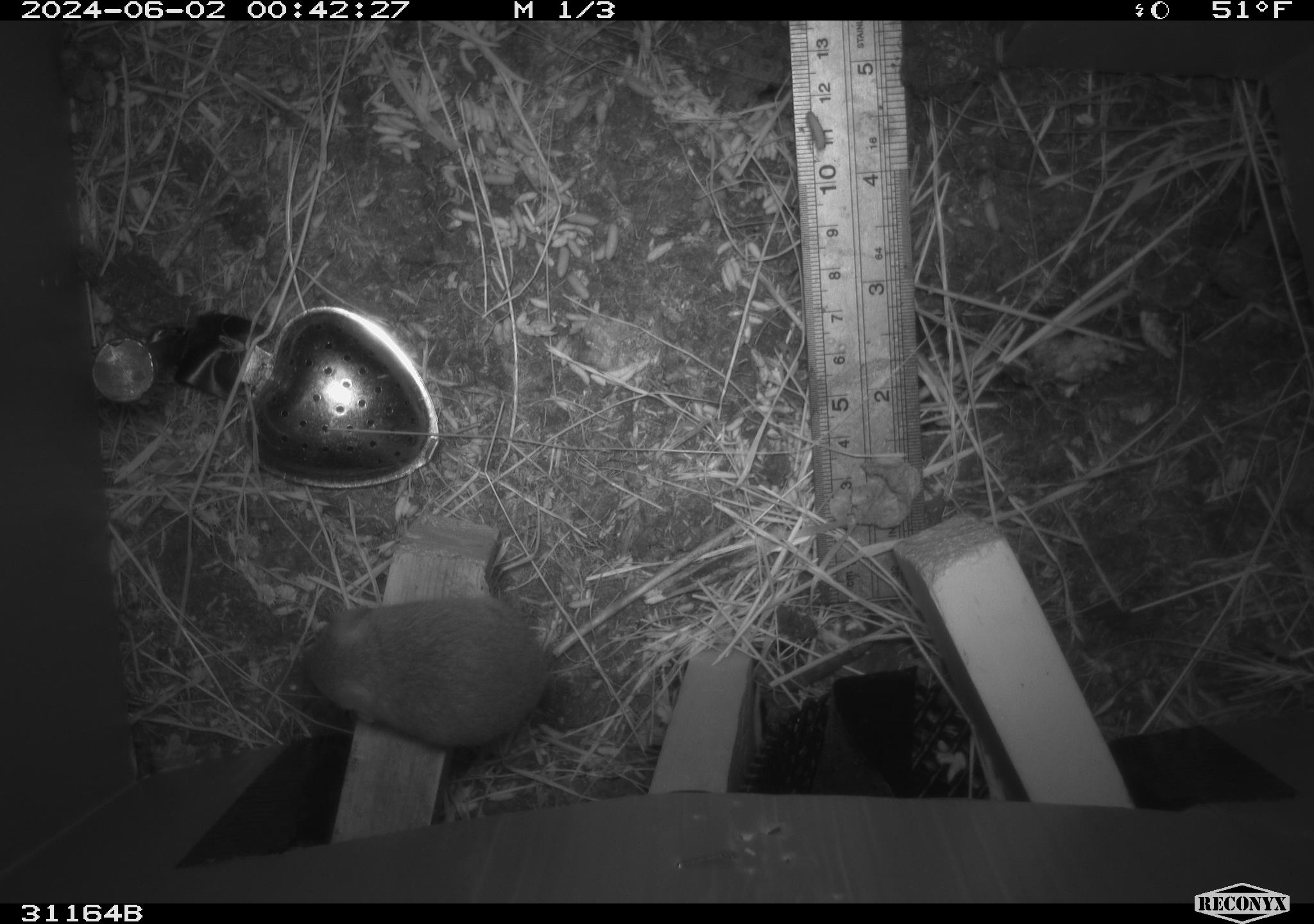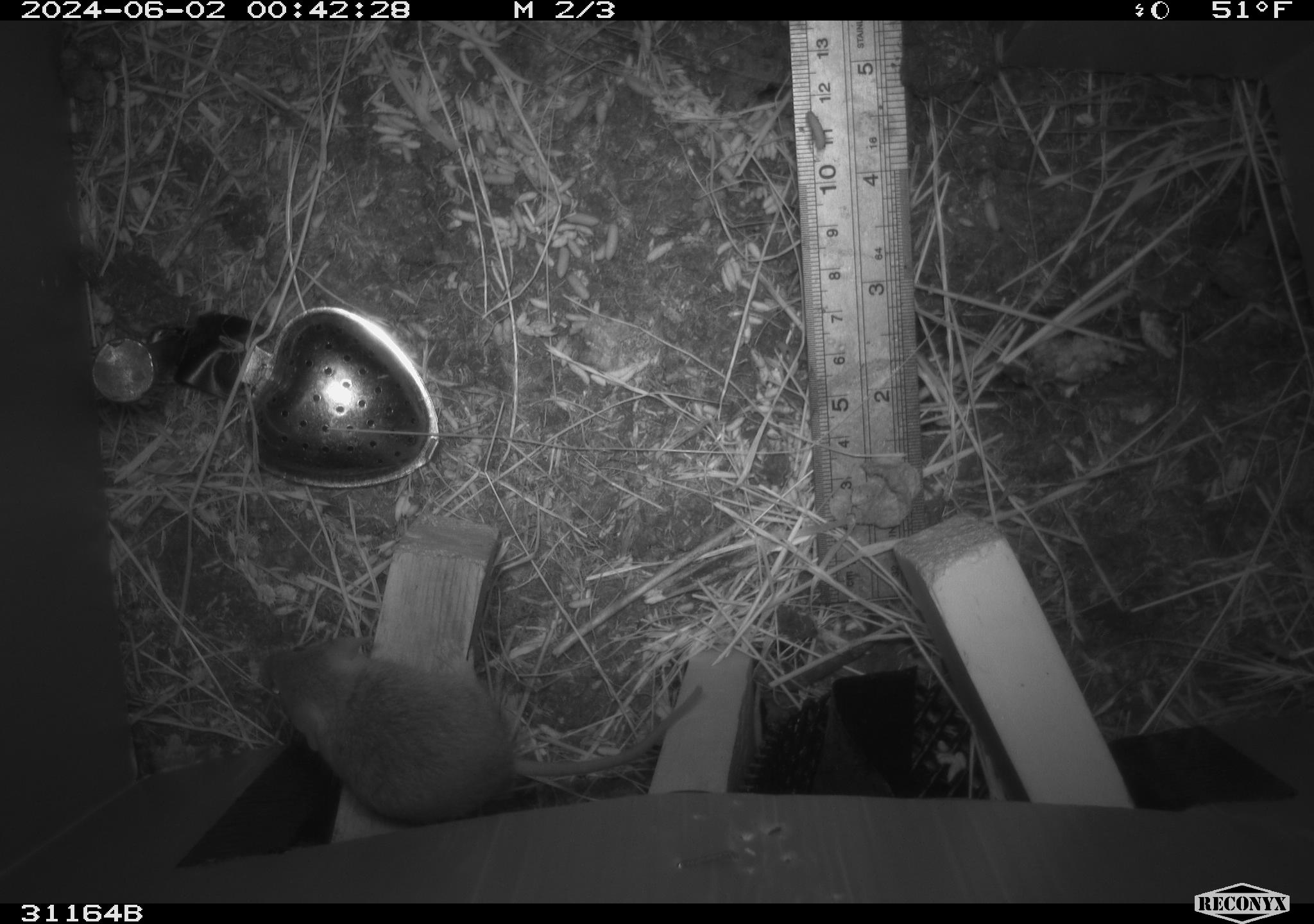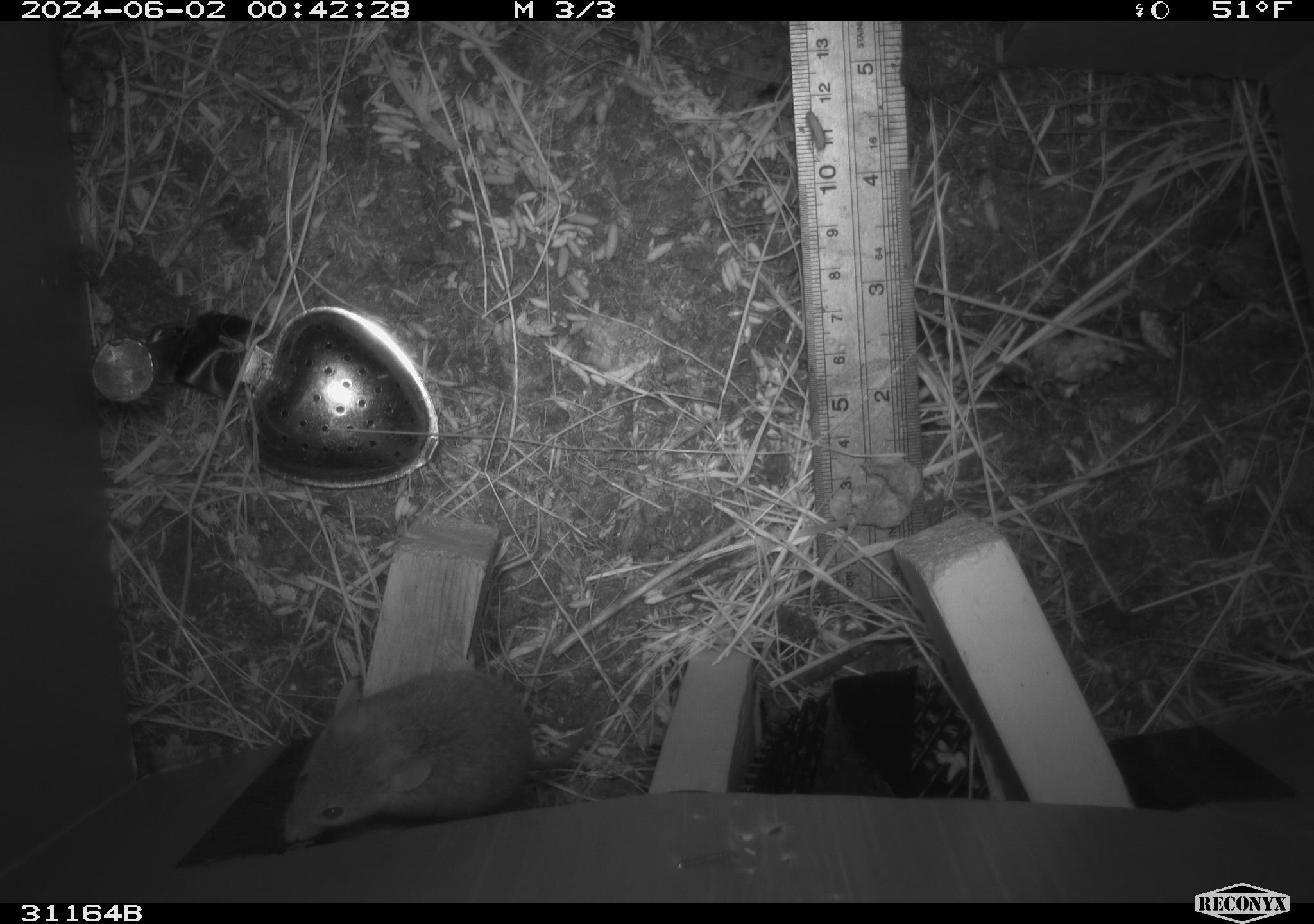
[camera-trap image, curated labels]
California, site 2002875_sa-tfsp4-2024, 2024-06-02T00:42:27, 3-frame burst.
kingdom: Animalia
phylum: Chordata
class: Mammalia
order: Rodentia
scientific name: Rodentia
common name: mouse species